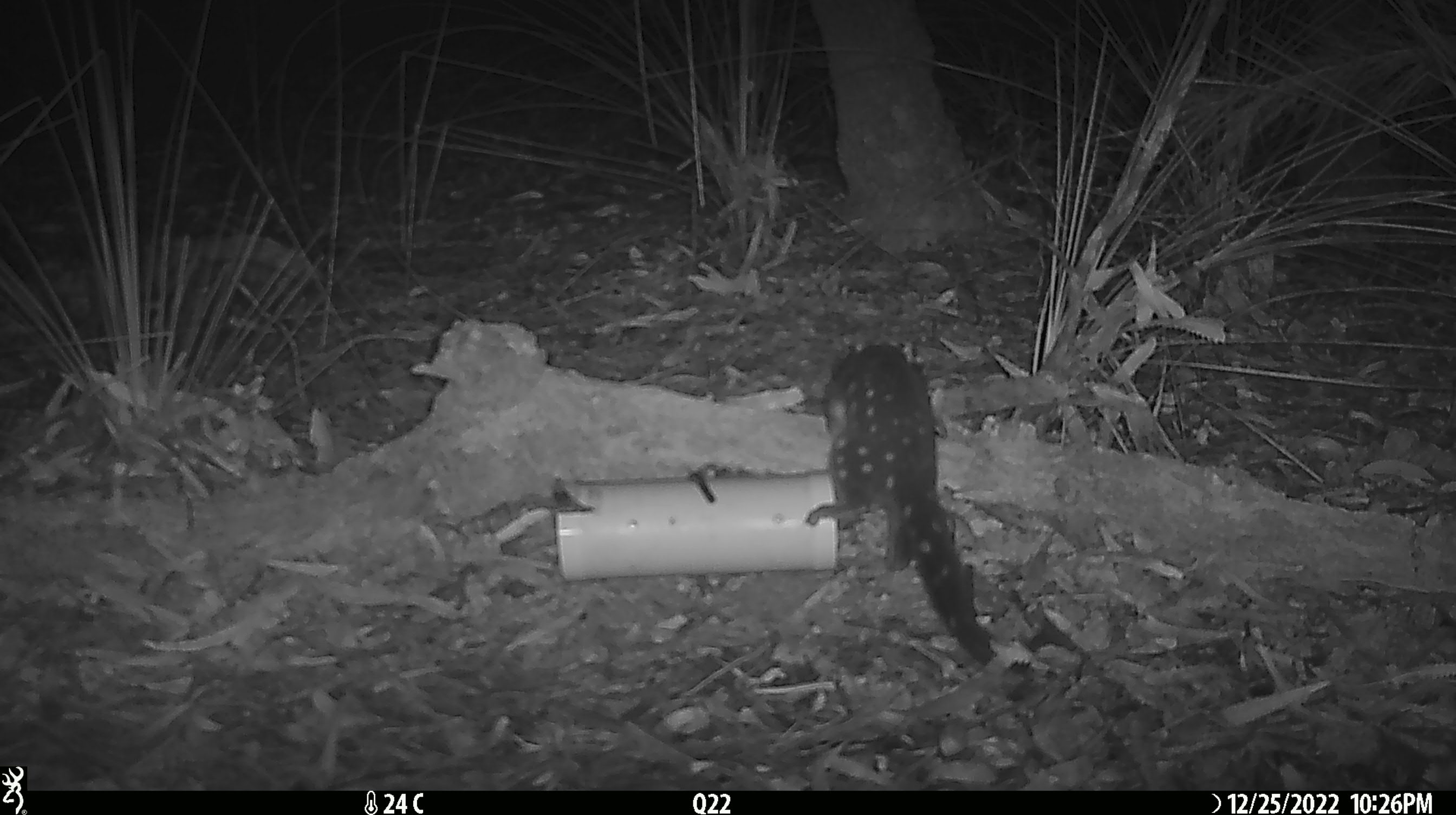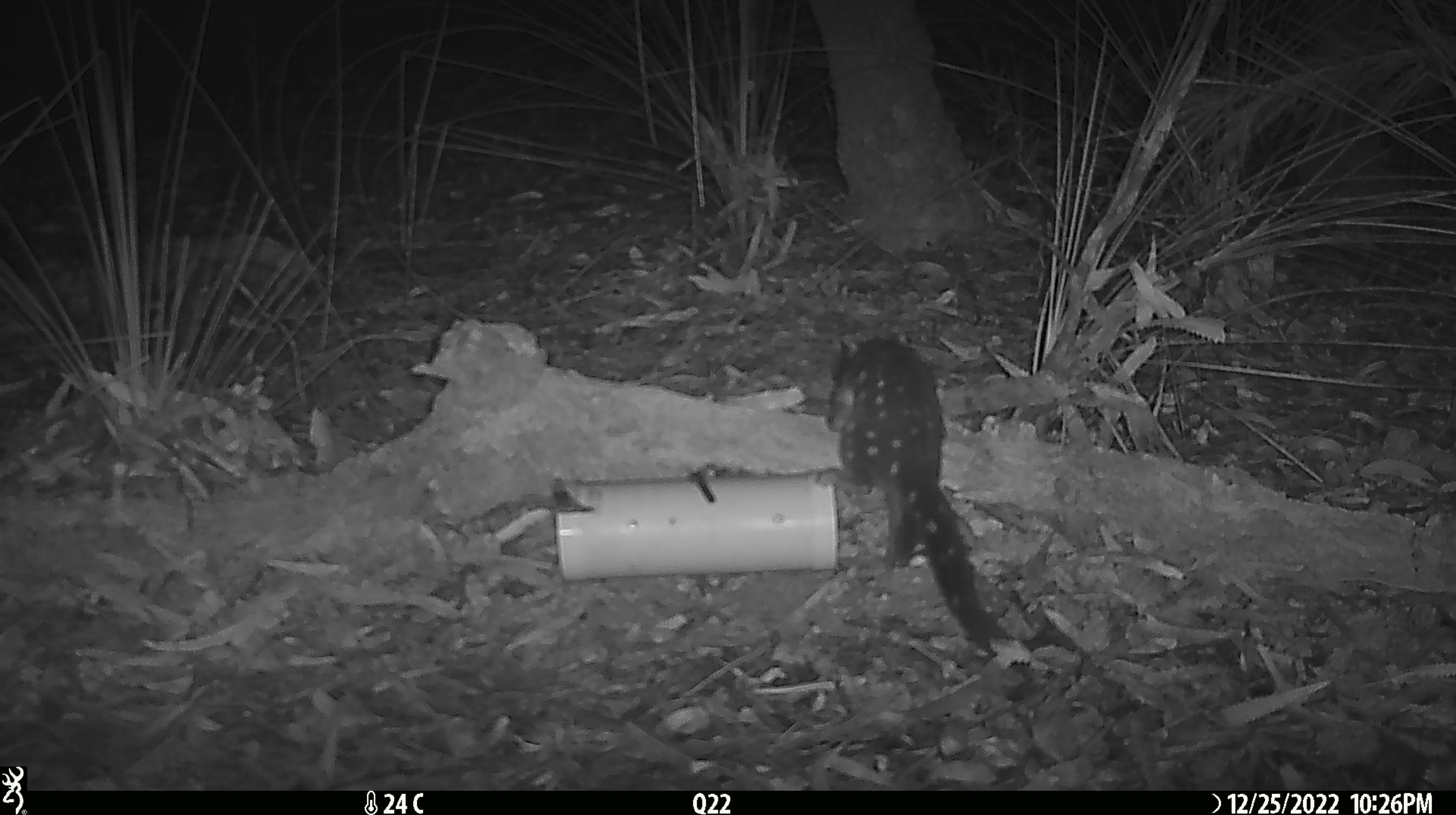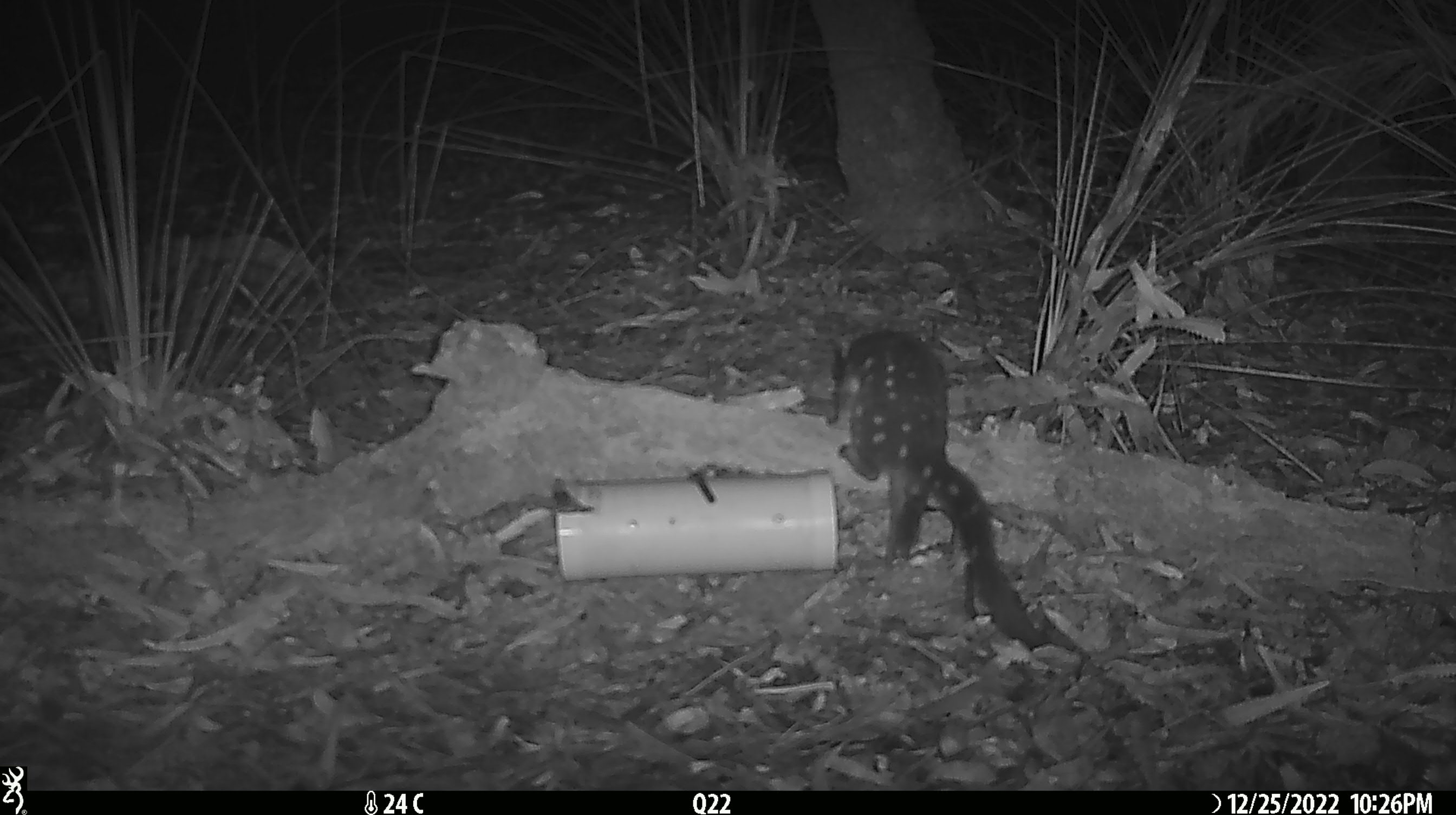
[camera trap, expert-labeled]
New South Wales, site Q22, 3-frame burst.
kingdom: Animalia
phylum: Chordata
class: Mammalia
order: Dasyuromorphia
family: Dasyuridae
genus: Dasyurus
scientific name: Dasyurus maculatus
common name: spotted-tailed quoll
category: quoll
Quoll (spotted-tailed quoll) (Dasyurus maculatus).